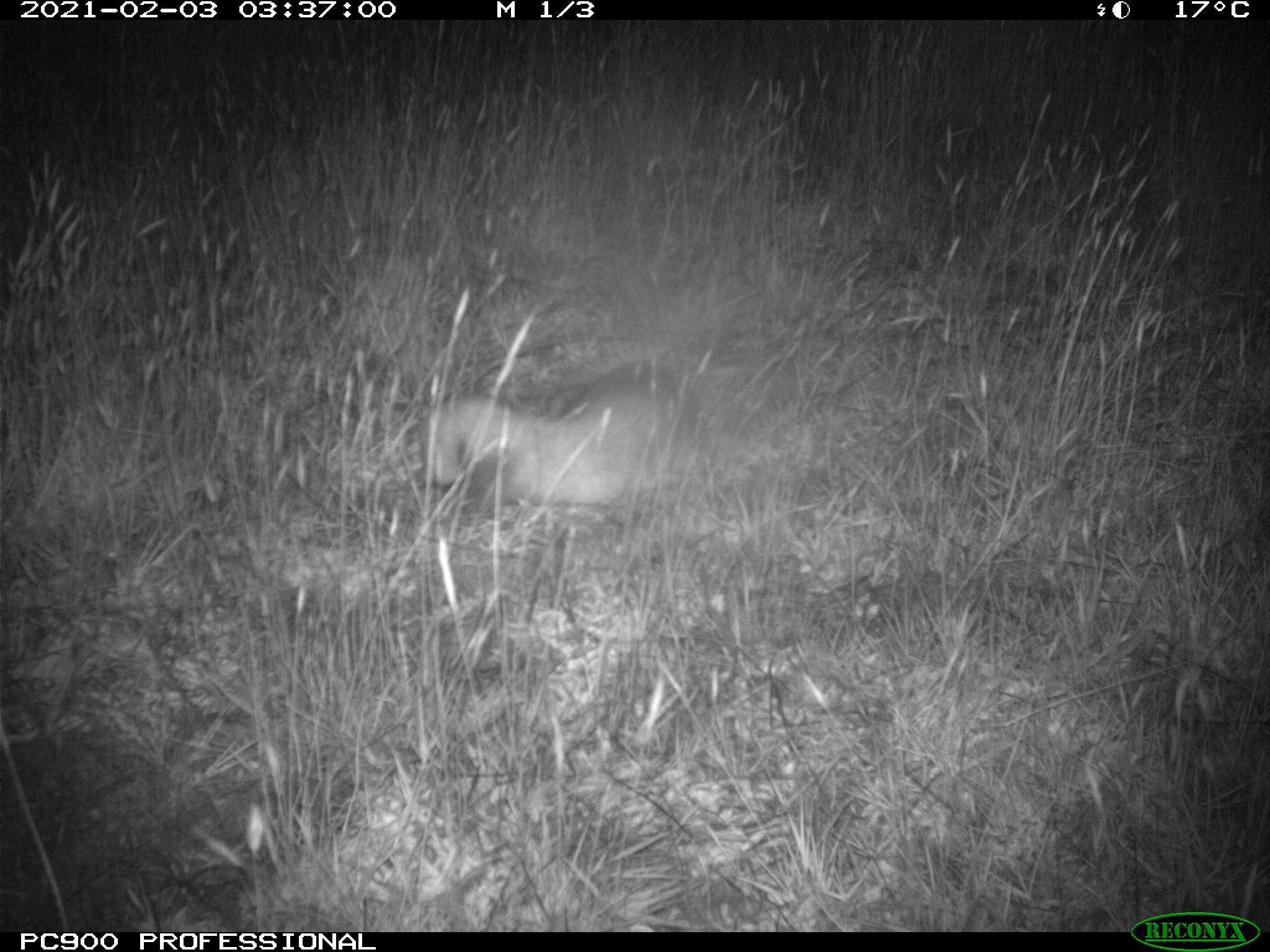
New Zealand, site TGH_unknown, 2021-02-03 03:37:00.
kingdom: Animalia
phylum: Chordata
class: Mammalia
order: Carnivora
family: Mustelidae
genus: Mustela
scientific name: Mustela furo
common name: ferret